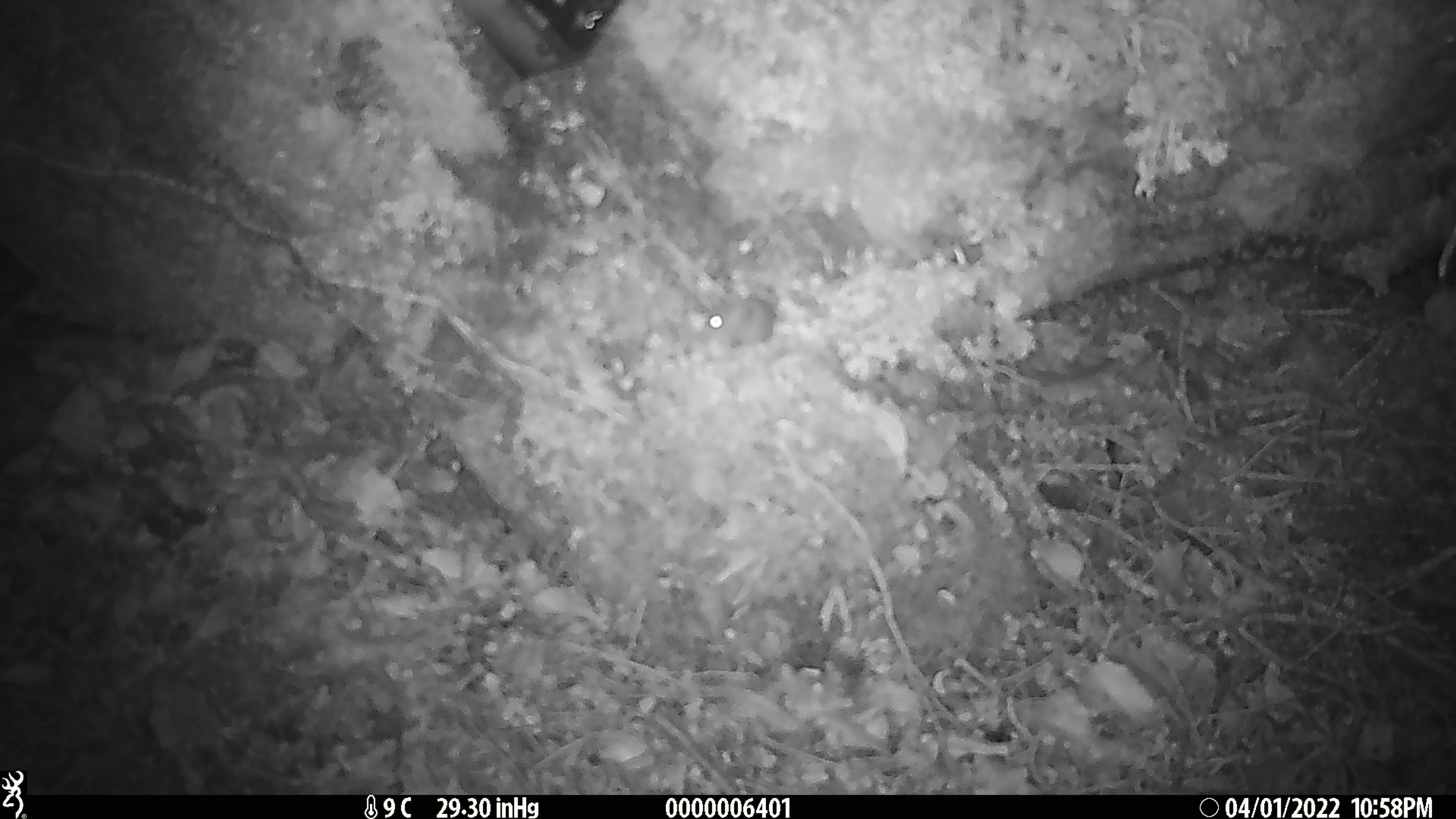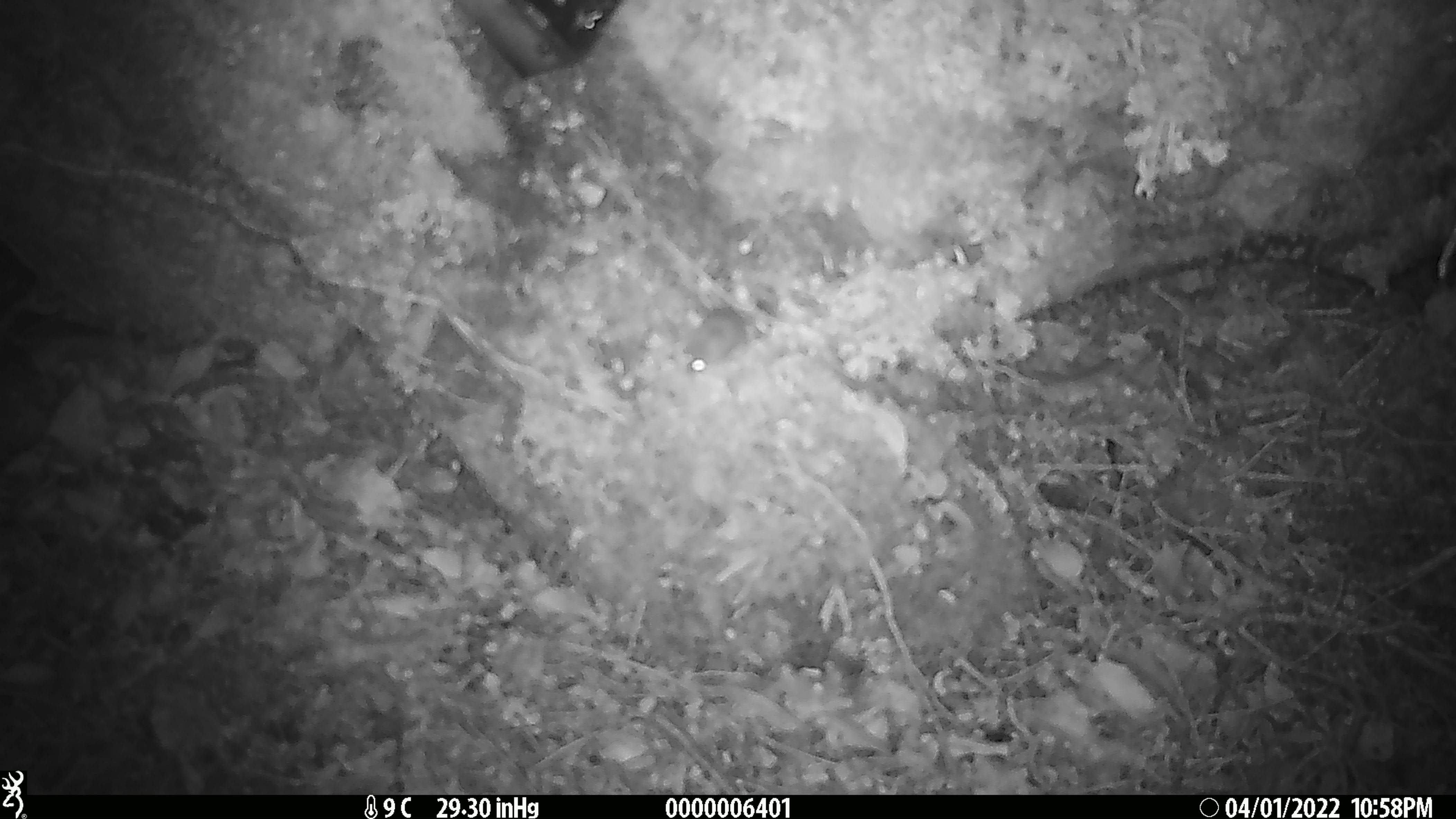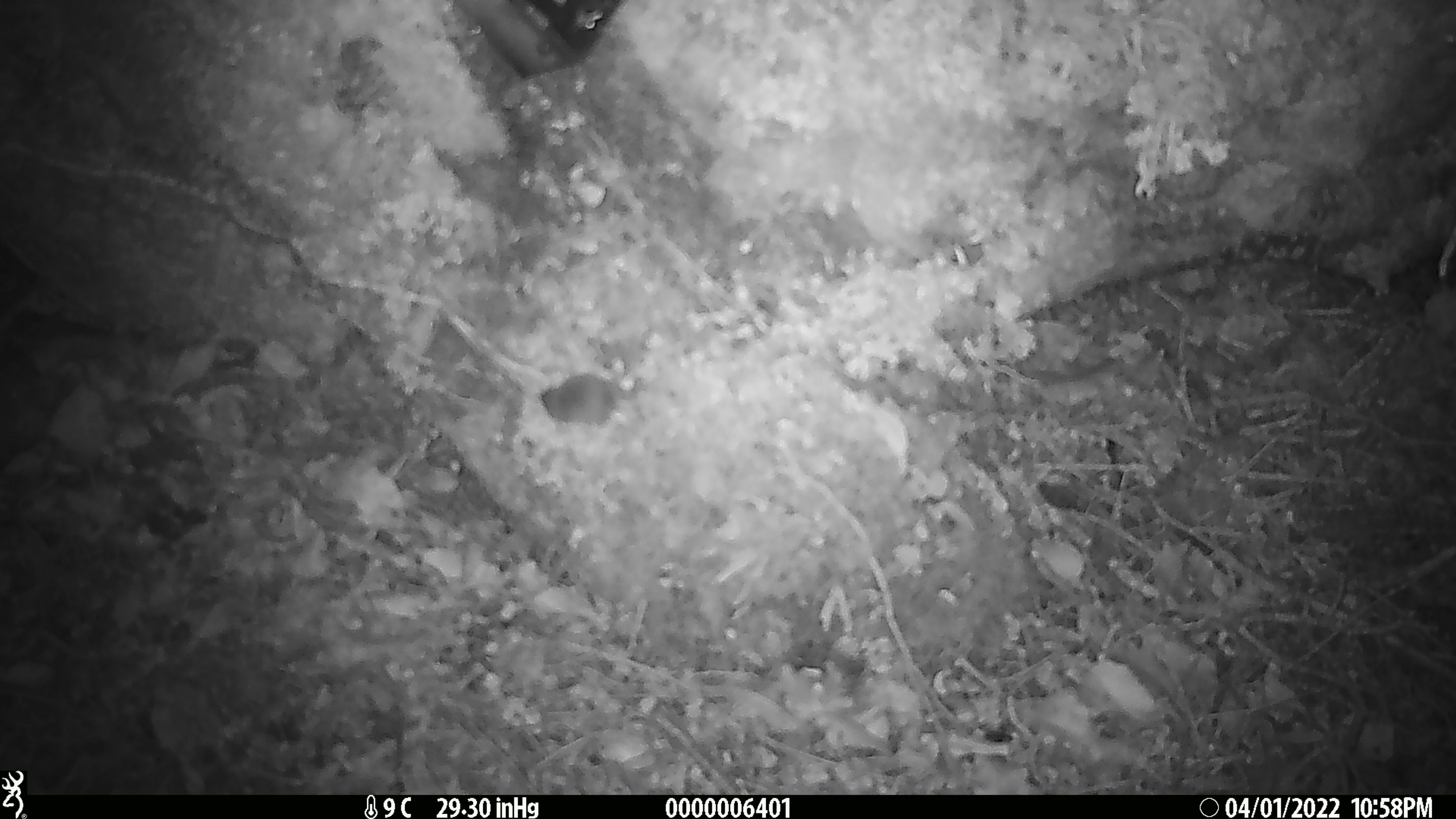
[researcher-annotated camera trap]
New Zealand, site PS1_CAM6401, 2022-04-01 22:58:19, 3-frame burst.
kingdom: Animalia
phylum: Chordata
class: Mammalia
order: Rodentia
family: Muridae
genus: Mus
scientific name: Mus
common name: mouse